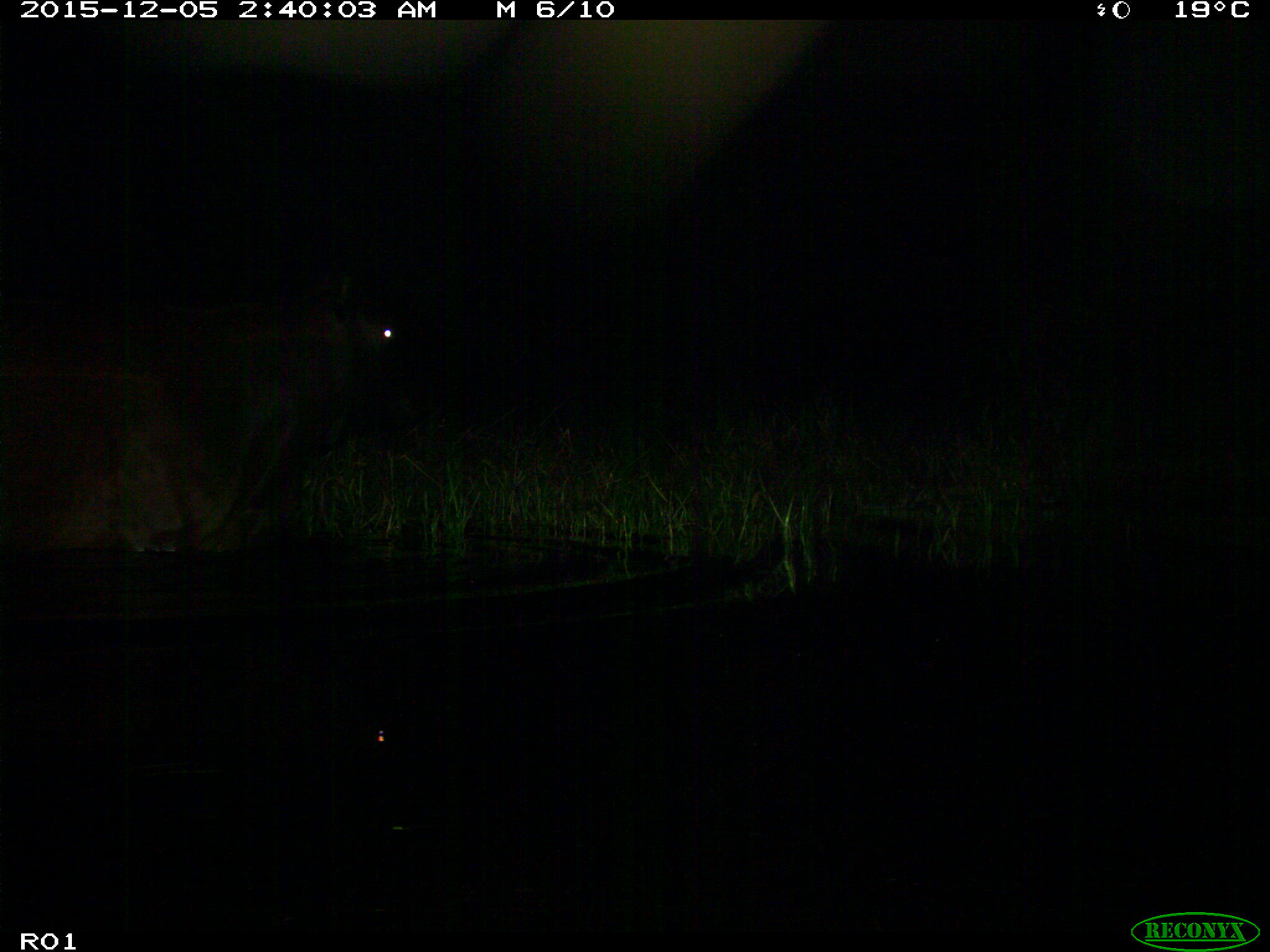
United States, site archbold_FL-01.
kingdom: Animalia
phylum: Chordata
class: Mammalia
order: Artiodactyla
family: Bovidae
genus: Bos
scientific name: Bos taurus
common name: domestic cow